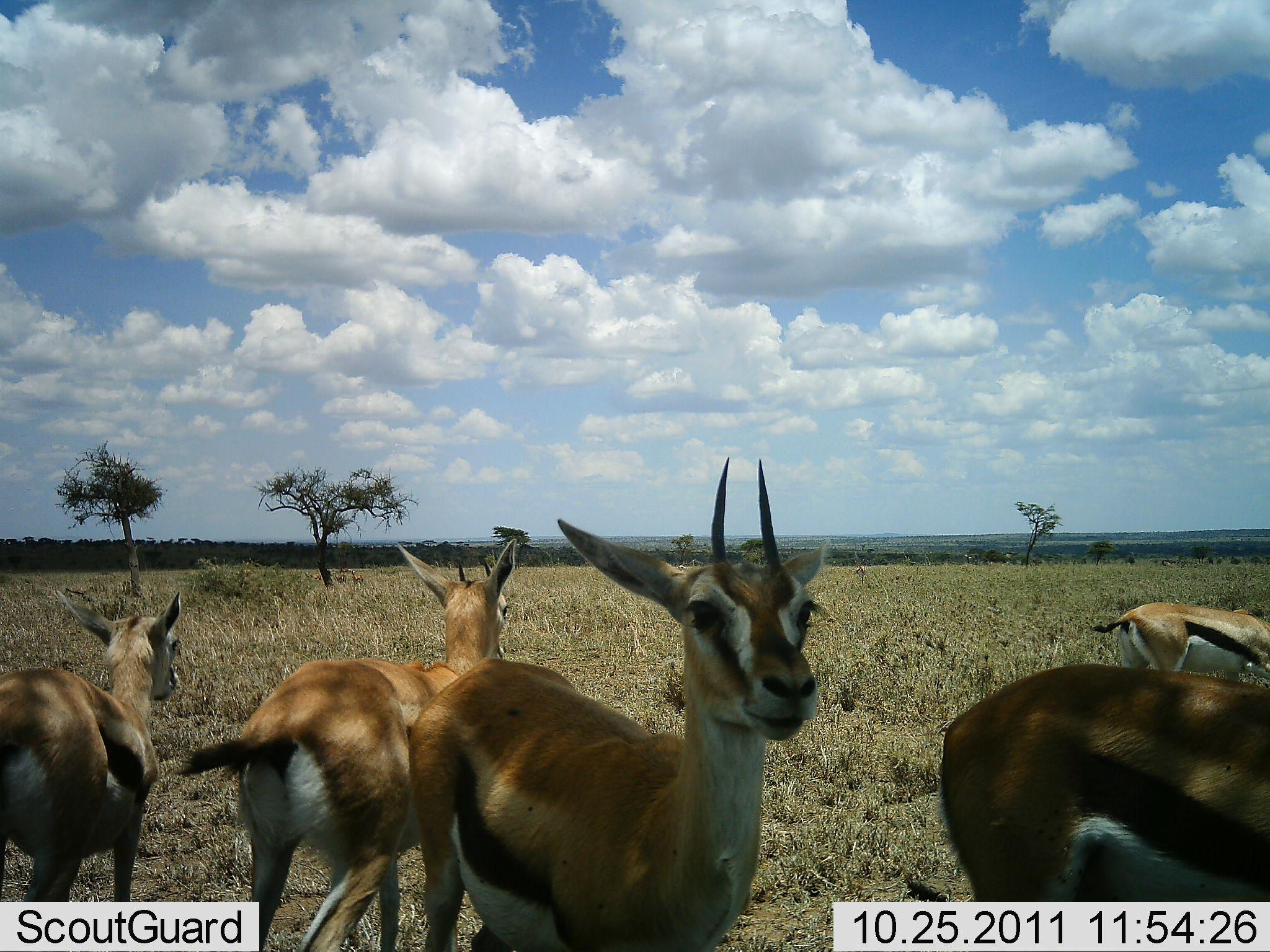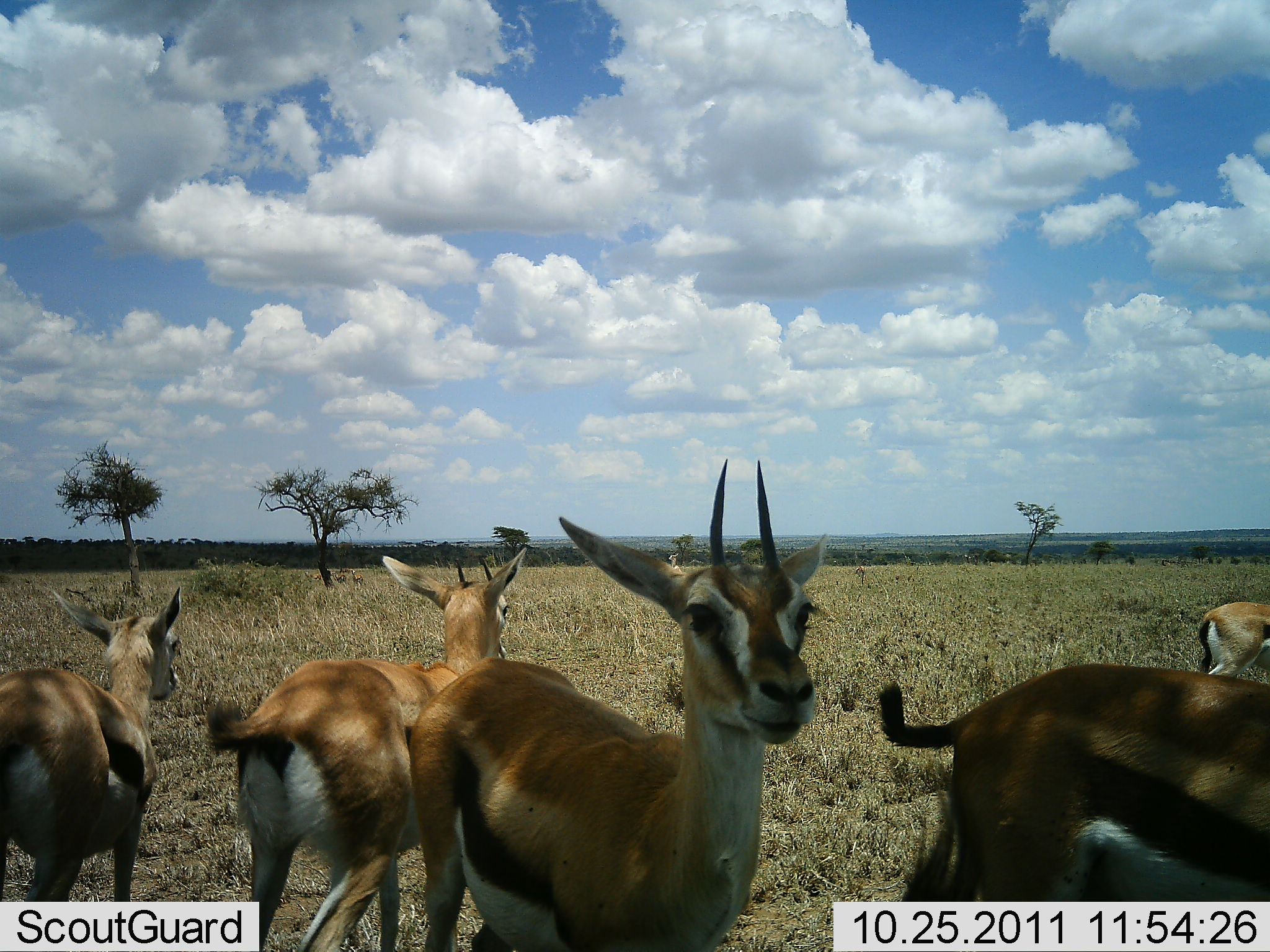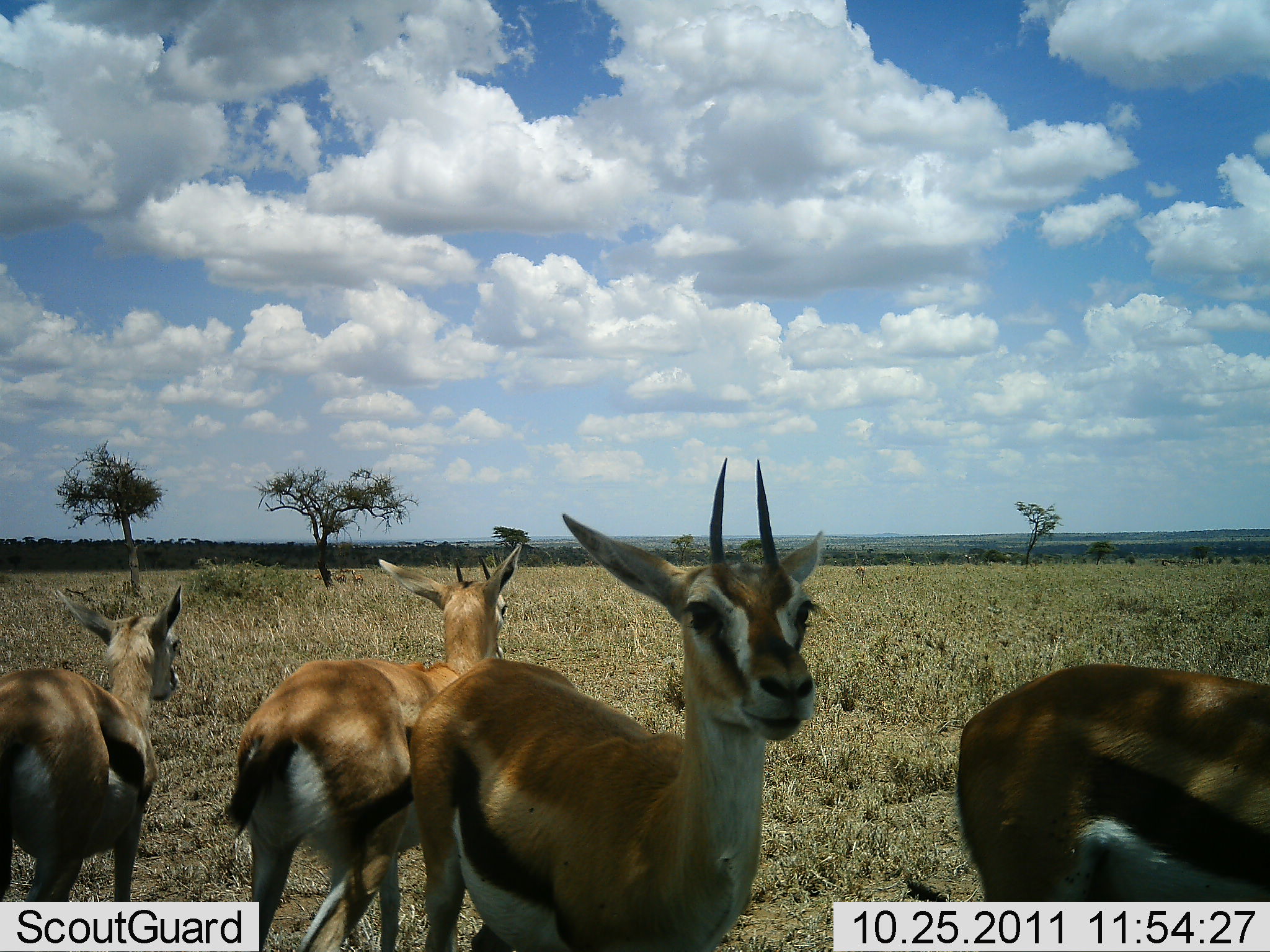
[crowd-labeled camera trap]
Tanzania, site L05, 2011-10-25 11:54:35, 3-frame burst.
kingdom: Animalia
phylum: Chordata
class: Mammalia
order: Artiodactyla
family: Bovidae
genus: Eudorcas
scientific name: Eudorcas thomsonii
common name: thomson's gazelle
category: gazellethomsons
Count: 5.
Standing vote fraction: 94%.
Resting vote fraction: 0%.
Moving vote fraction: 19%.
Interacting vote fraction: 6%.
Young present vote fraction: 0%.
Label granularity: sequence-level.